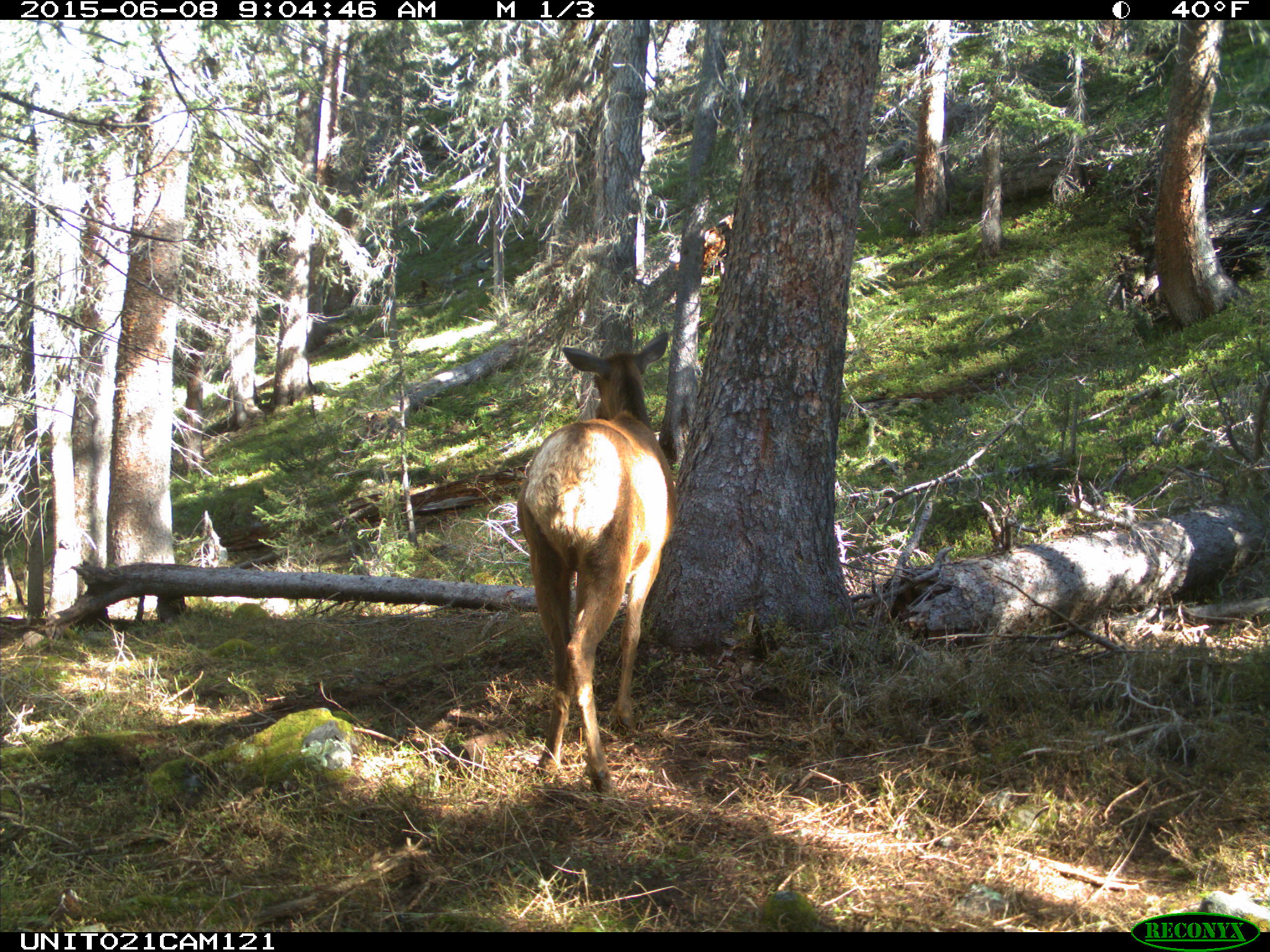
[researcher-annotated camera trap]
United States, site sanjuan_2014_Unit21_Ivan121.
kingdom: Animalia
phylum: Chordata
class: Mammalia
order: Artiodactyla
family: Cervidae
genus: Cervus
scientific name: Cervus elaphus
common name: red deer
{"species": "Cervus elaphus (red deer)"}